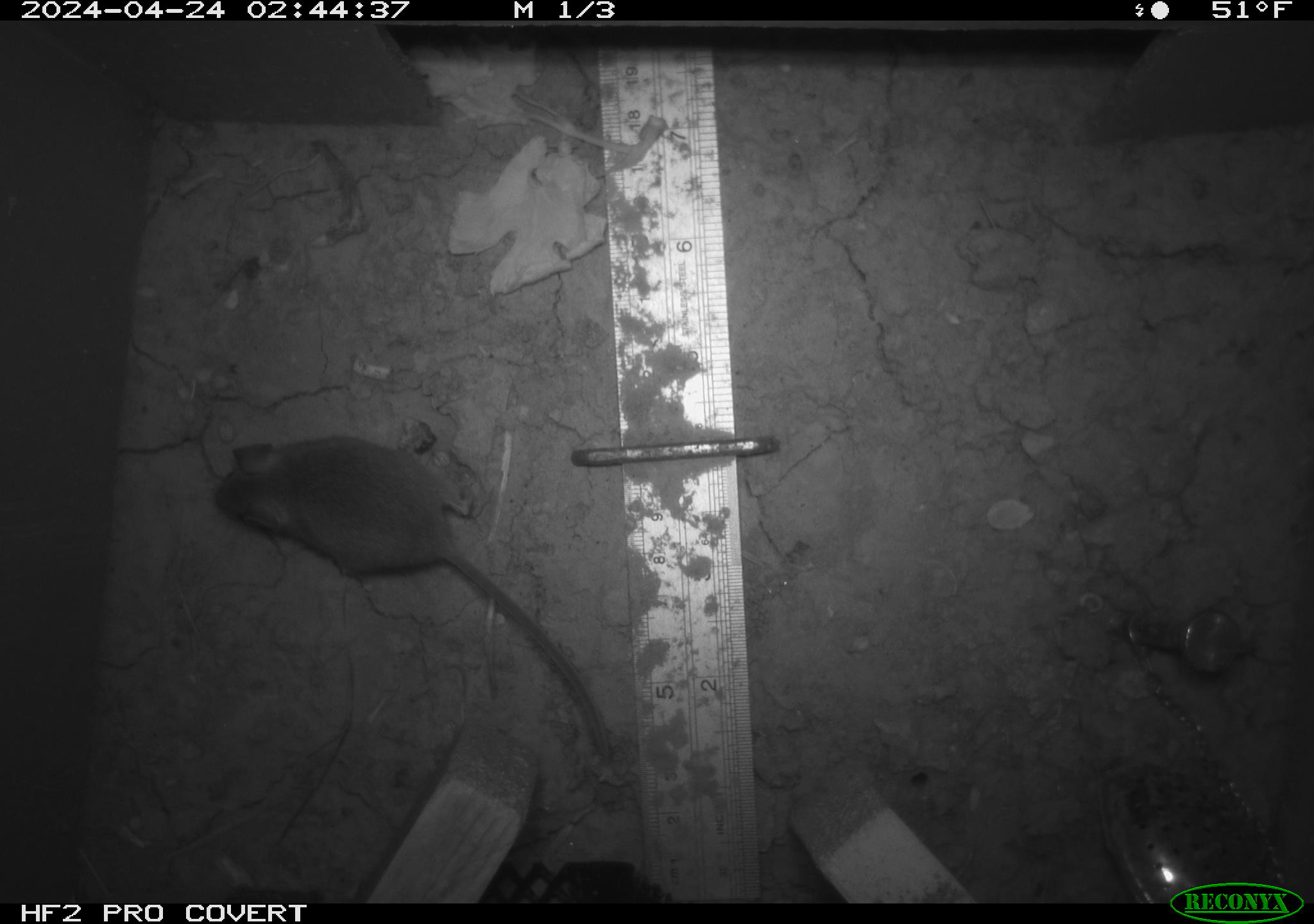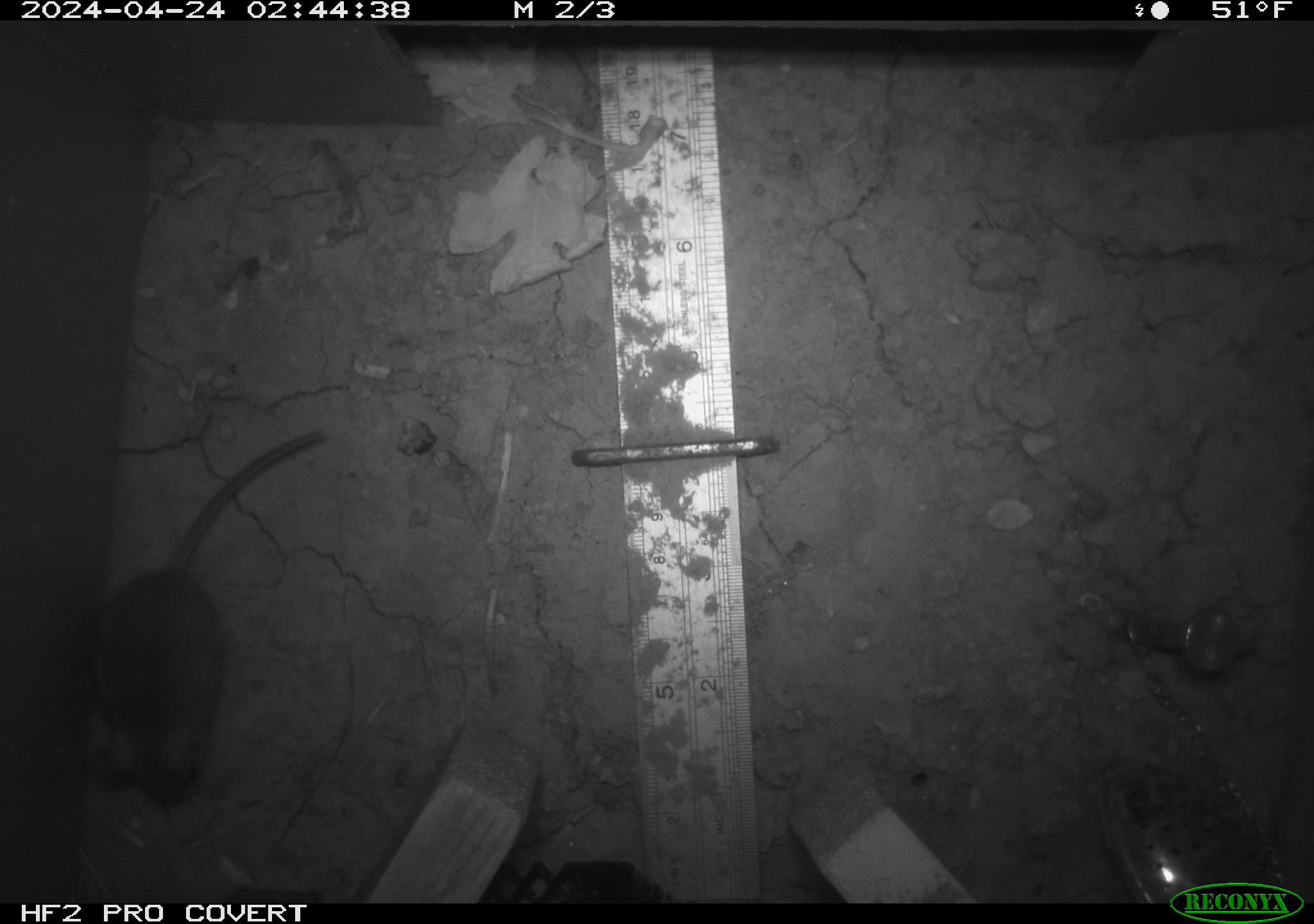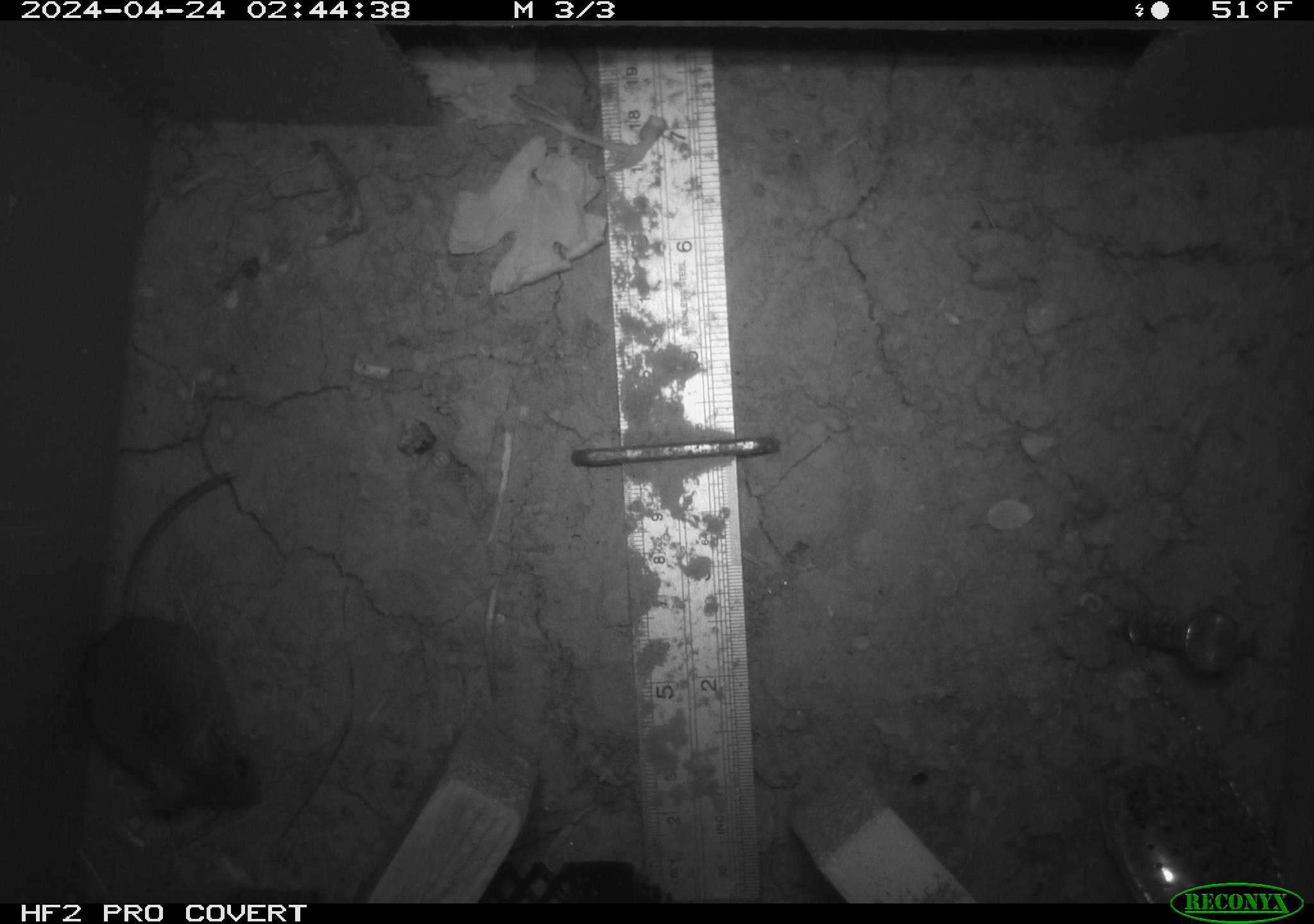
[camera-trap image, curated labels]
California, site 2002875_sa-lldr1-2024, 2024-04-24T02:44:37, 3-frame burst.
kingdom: Animalia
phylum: Chordata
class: Mammalia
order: Rodentia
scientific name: Rodentia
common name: mouse species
Mouse species (Rodentia).